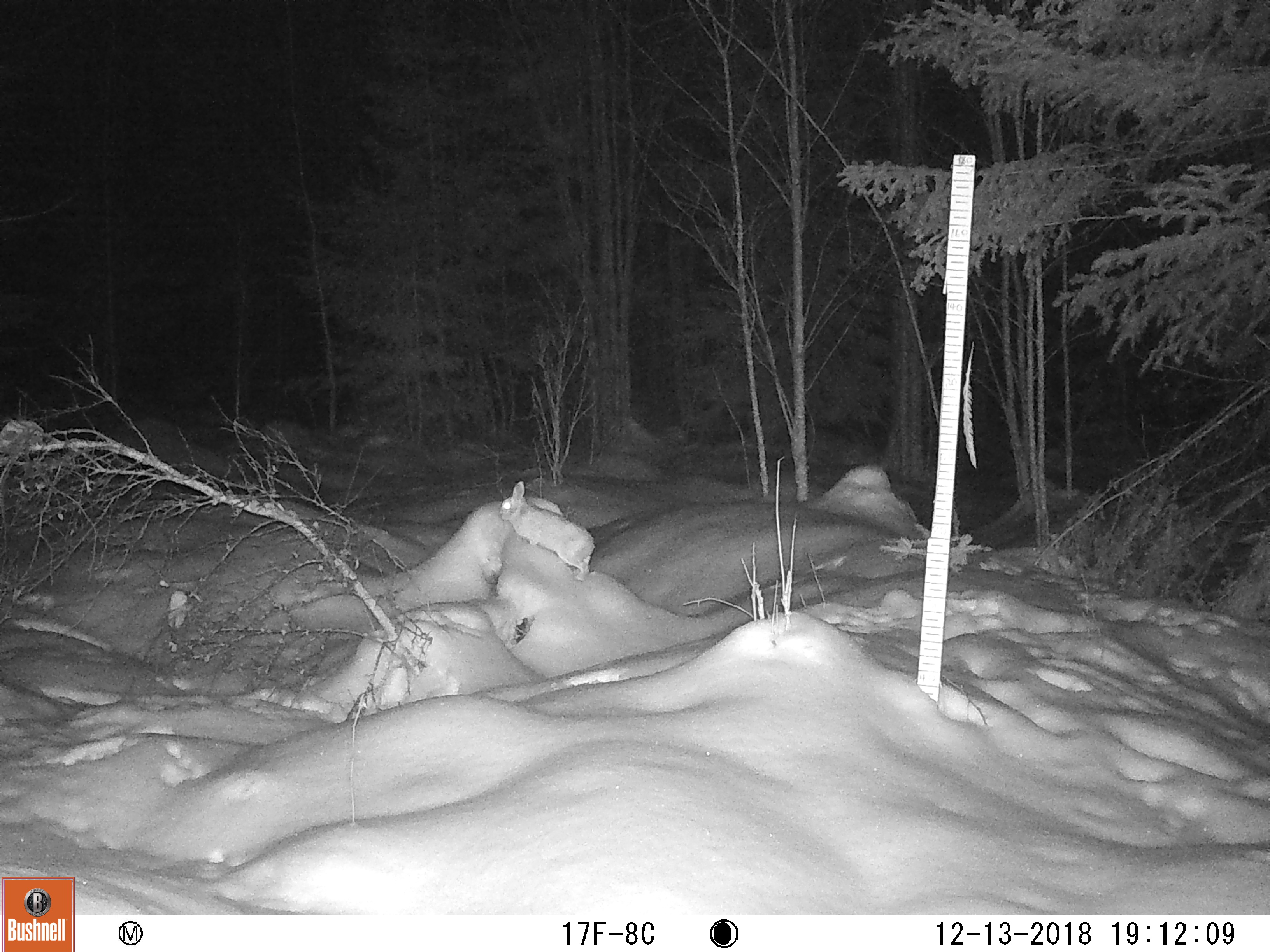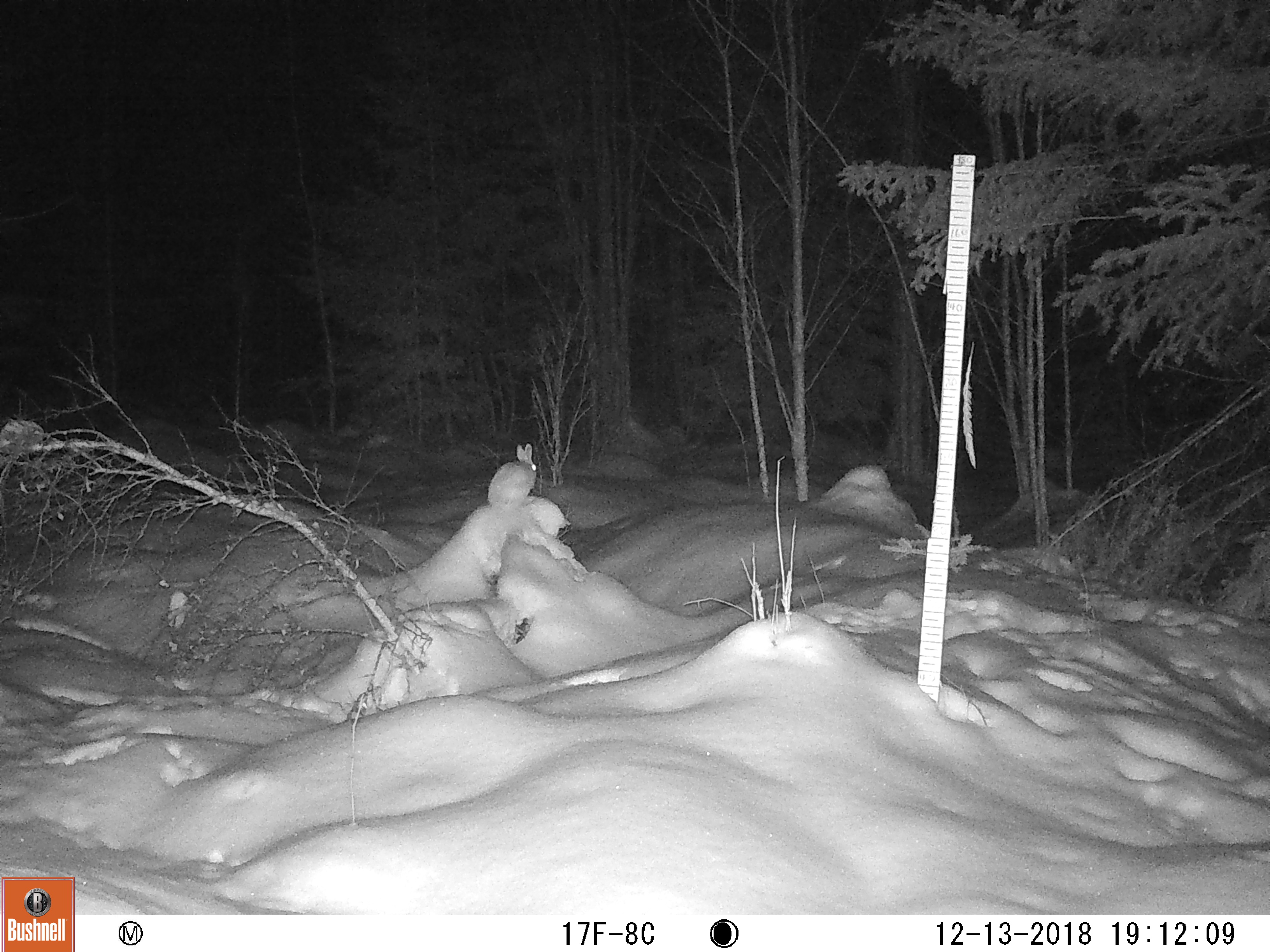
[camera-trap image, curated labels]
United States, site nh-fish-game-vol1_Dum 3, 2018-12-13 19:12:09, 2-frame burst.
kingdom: Animalia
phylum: Chordata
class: Mammalia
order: Lagomorpha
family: Leporidae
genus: Lepus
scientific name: Lepus americanus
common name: snowshoe hare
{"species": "snowshoe hare (Lepus americanus)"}